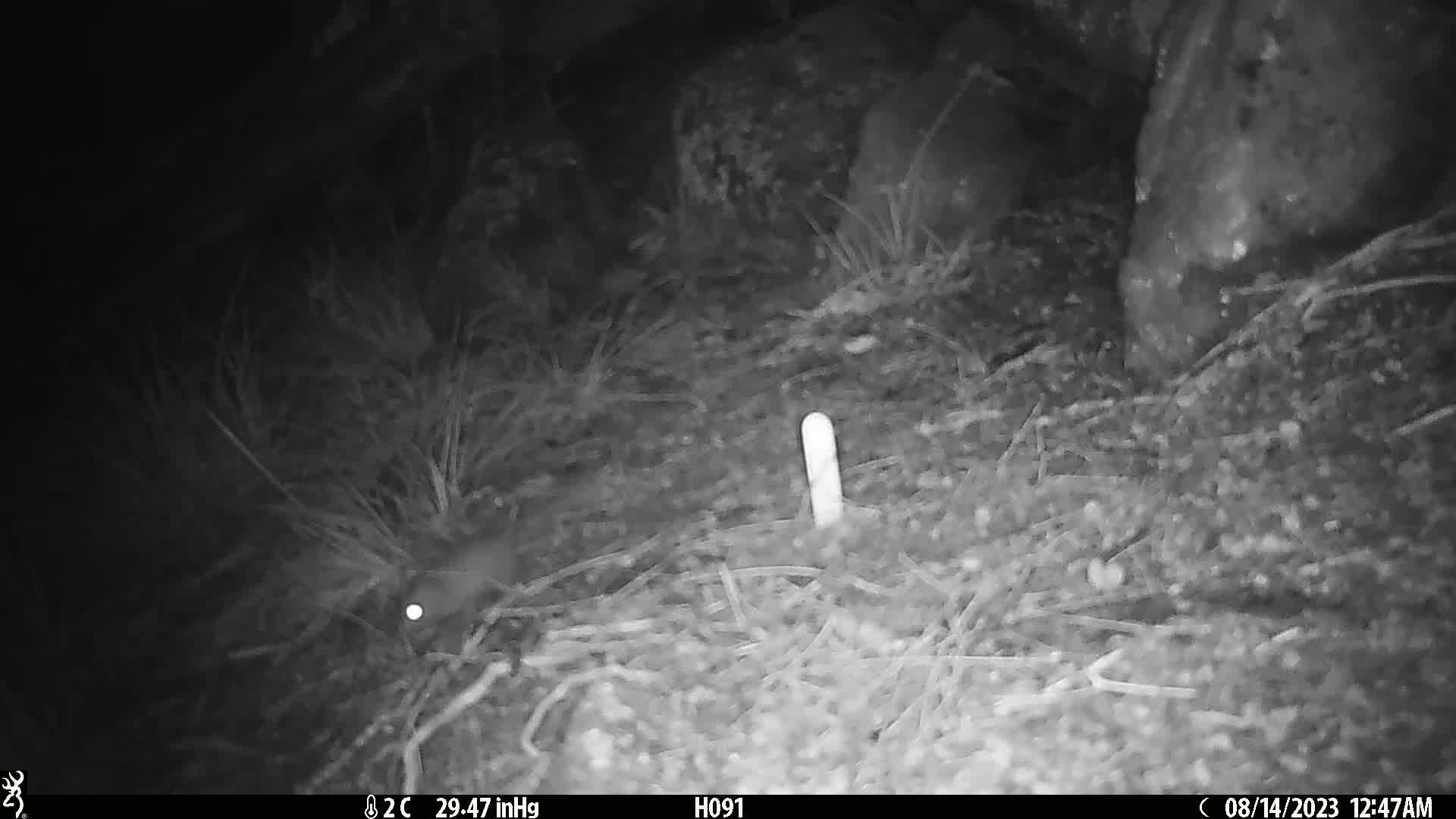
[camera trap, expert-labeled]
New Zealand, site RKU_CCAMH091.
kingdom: Animalia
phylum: Chordata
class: Mammalia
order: Rodentia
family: Muridae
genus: Rattus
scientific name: Rattus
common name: rat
Rat (Rattus).